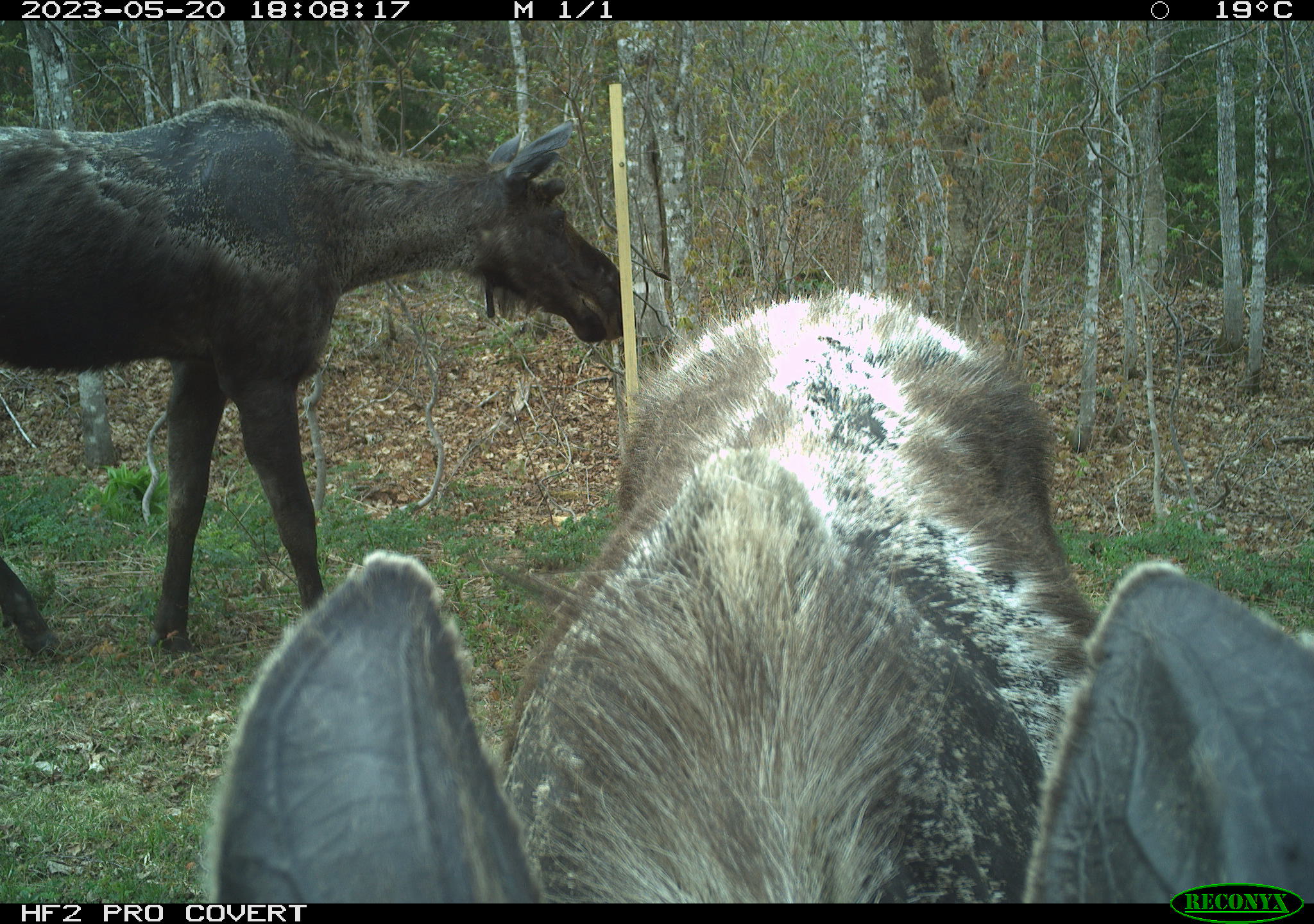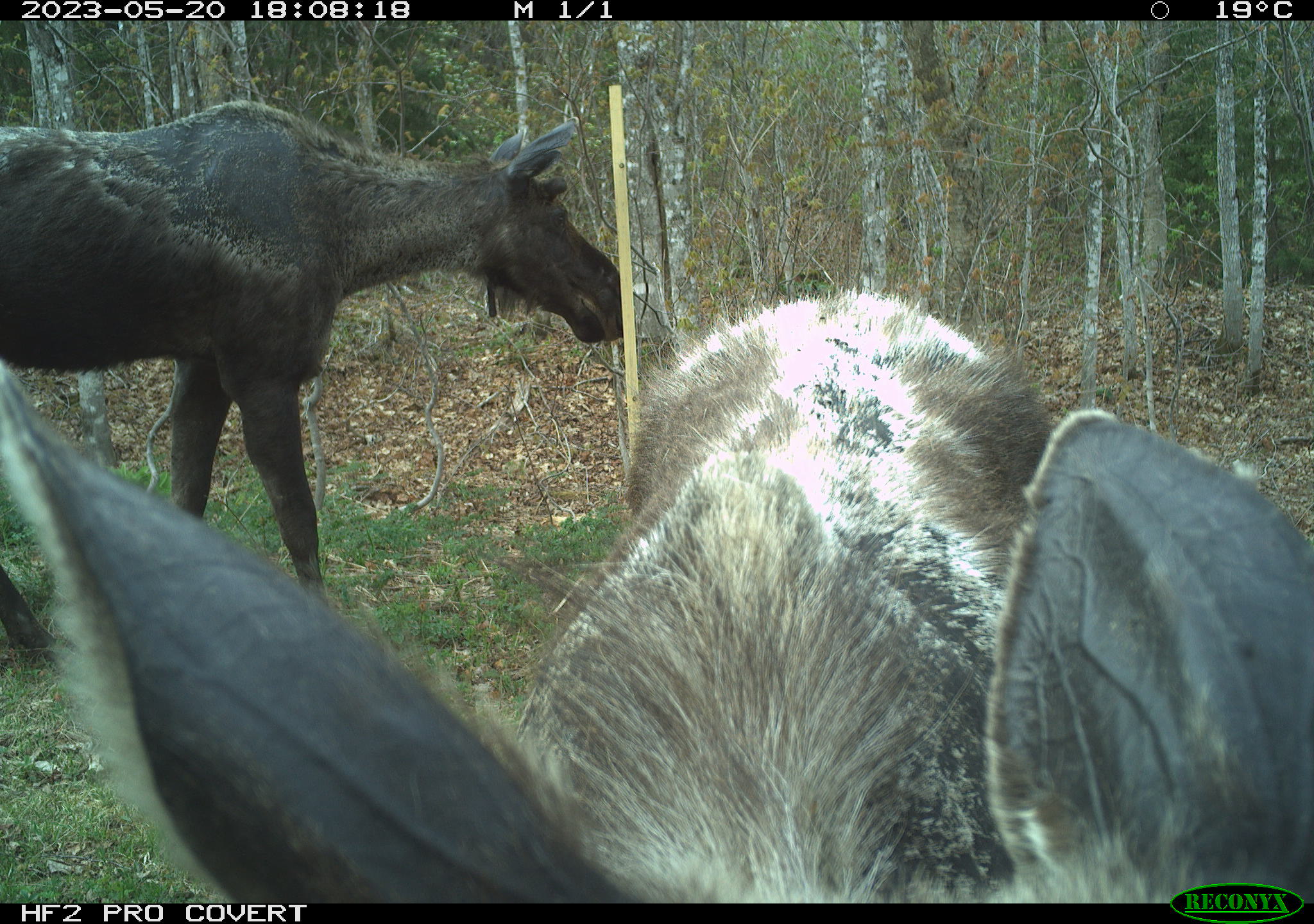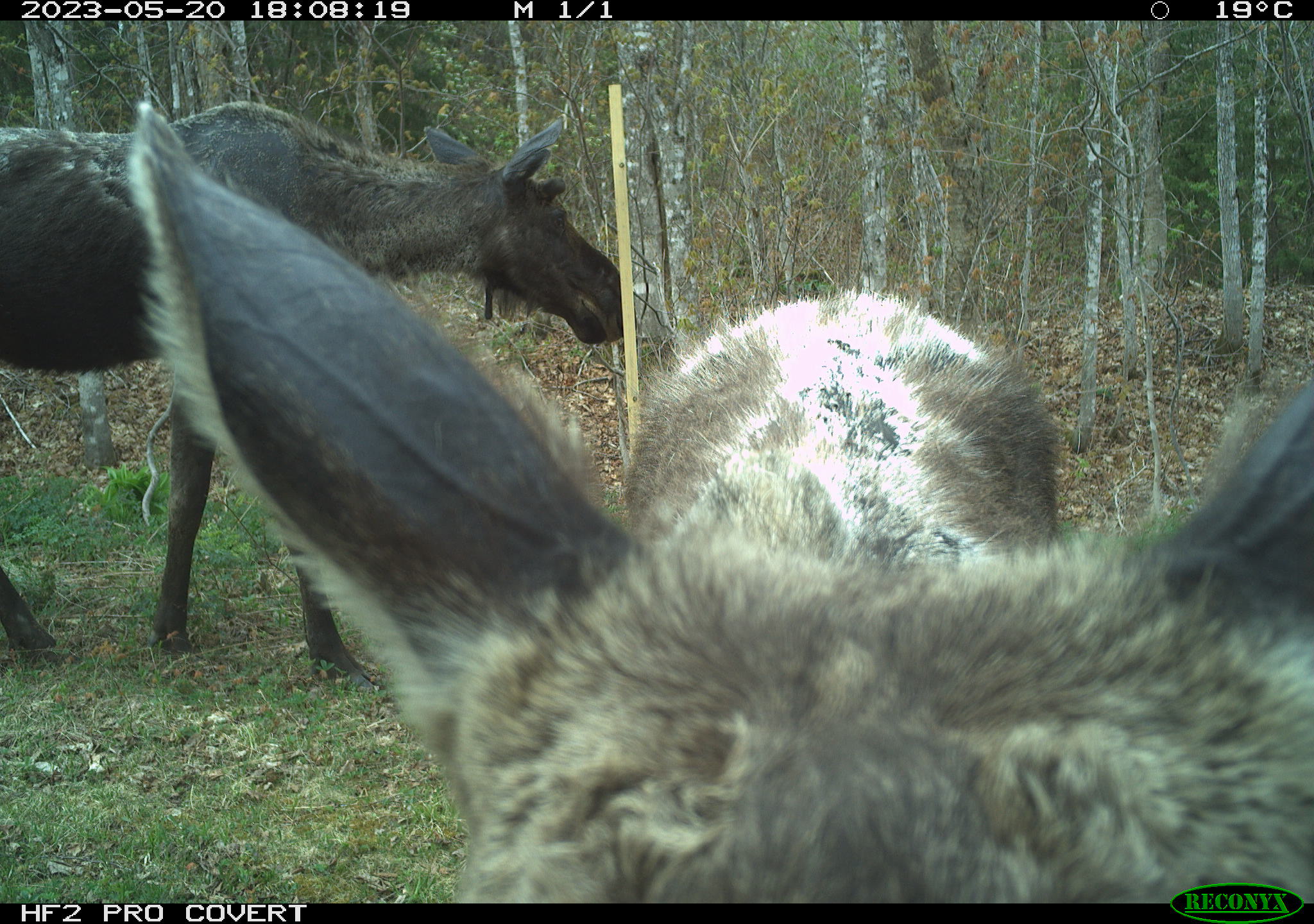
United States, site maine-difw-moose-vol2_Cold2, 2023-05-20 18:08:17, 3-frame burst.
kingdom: Animalia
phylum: Chordata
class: Mammalia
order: Artiodactyla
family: Cervidae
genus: Alces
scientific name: Alces alces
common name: moose